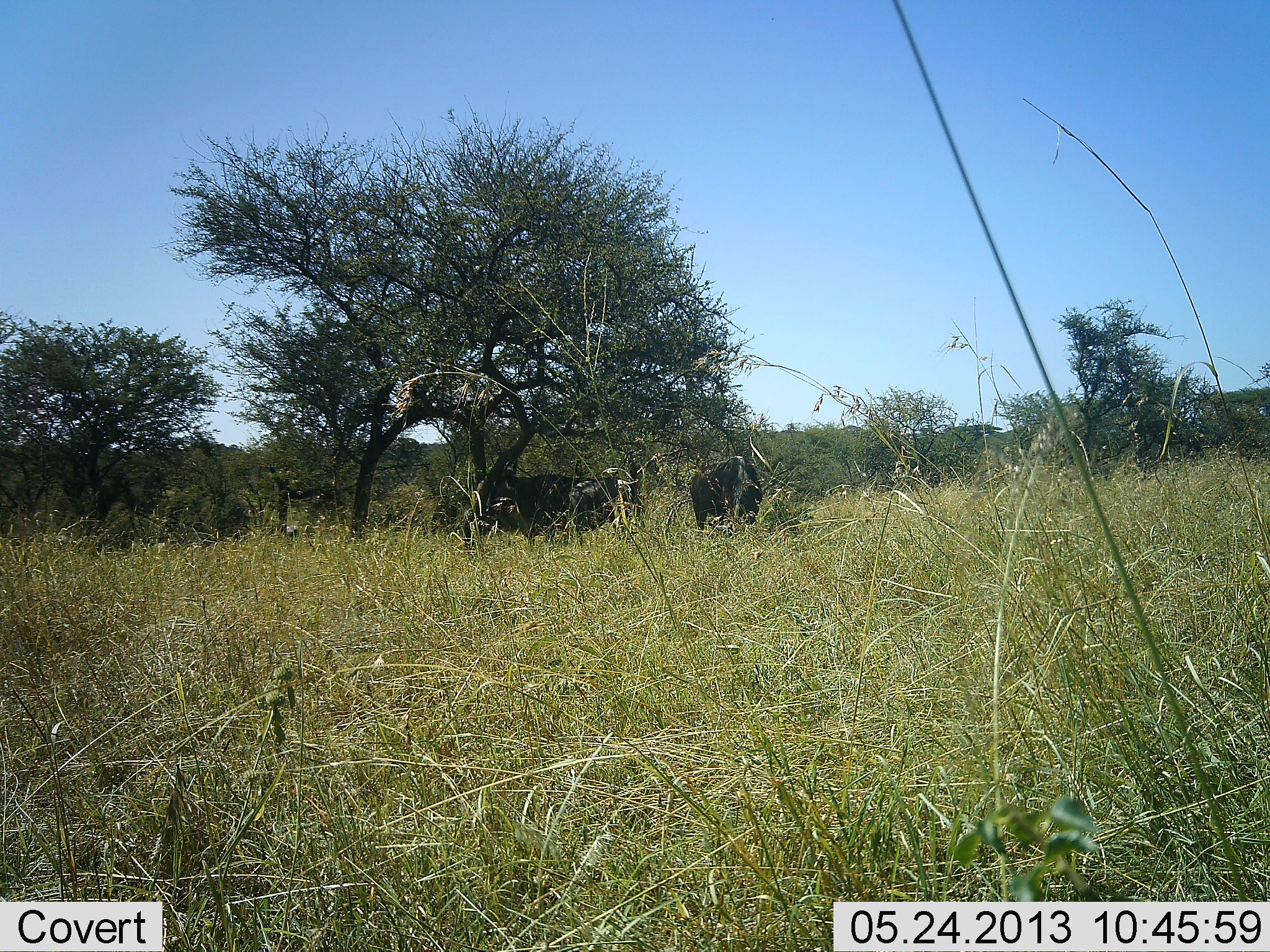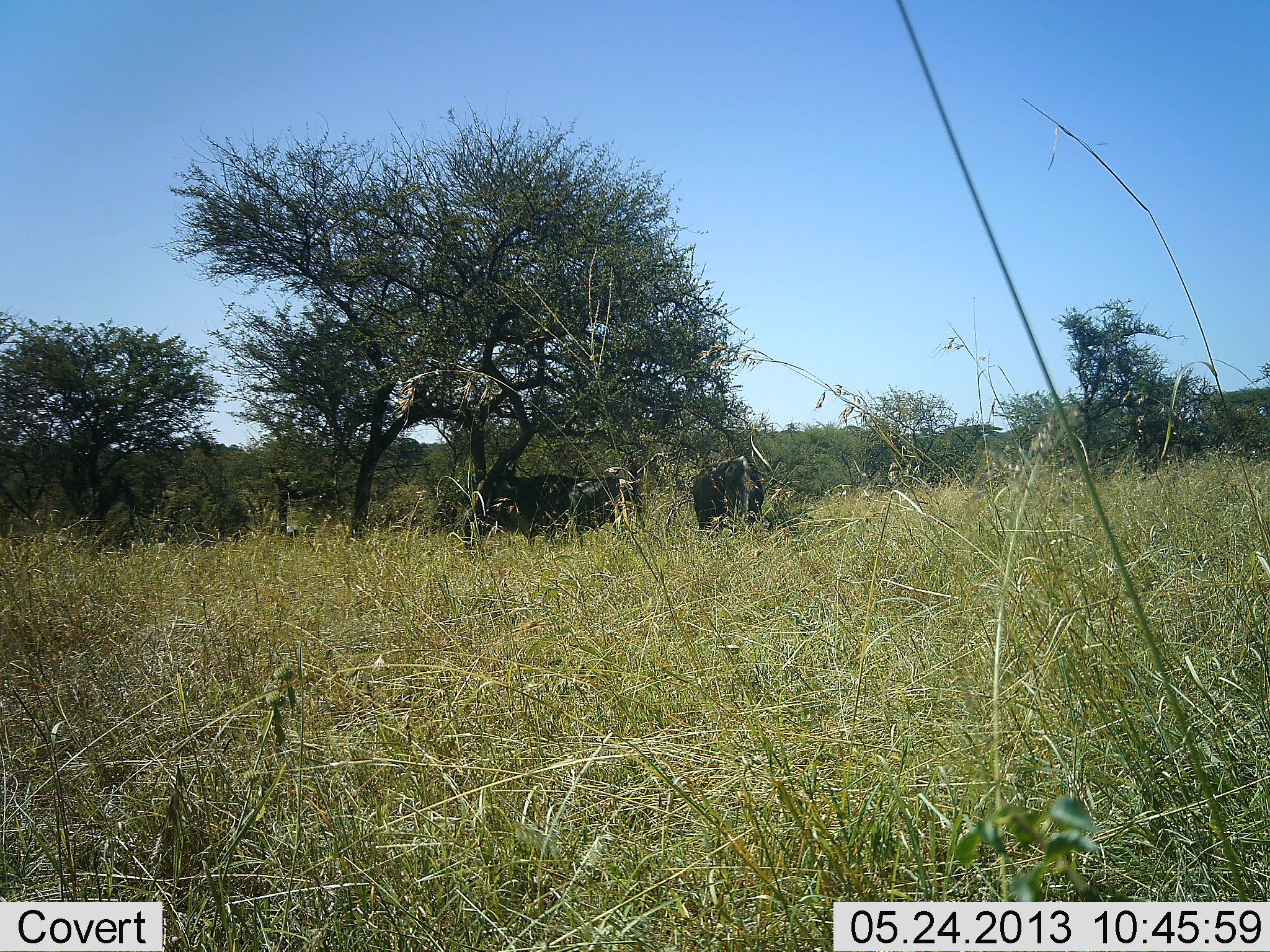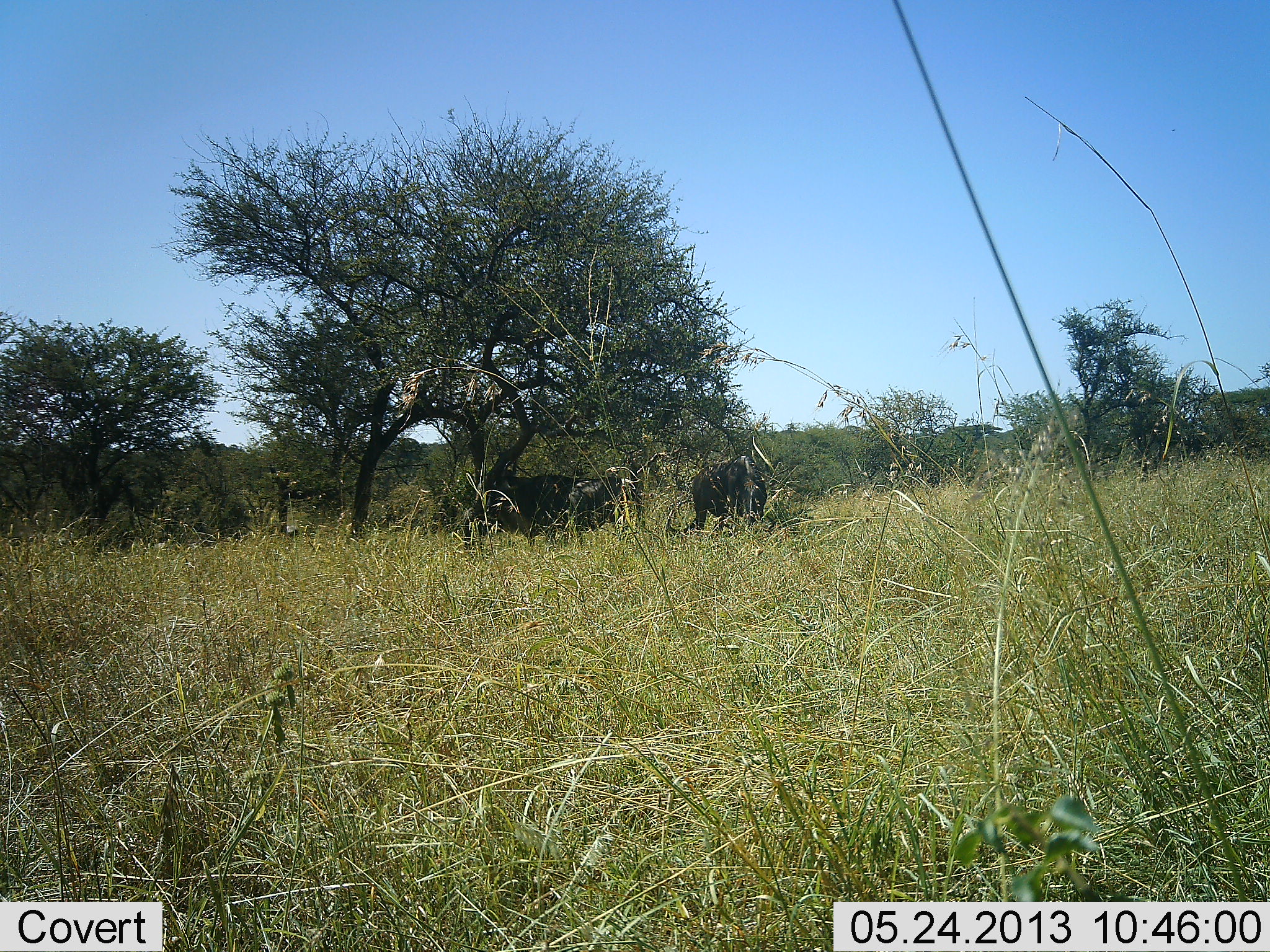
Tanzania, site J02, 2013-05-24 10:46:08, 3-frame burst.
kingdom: Animalia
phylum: Chordata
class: Mammalia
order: Artiodactyla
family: Bovidae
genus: Connochaetes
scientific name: Connochaetes taurinus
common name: blue wildebeest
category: wildebeest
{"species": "wildebeest (blue wildebeest) (Connochaetes taurinus)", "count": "2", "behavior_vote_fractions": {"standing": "78%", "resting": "0%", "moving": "0%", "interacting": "0%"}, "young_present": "0%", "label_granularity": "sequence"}